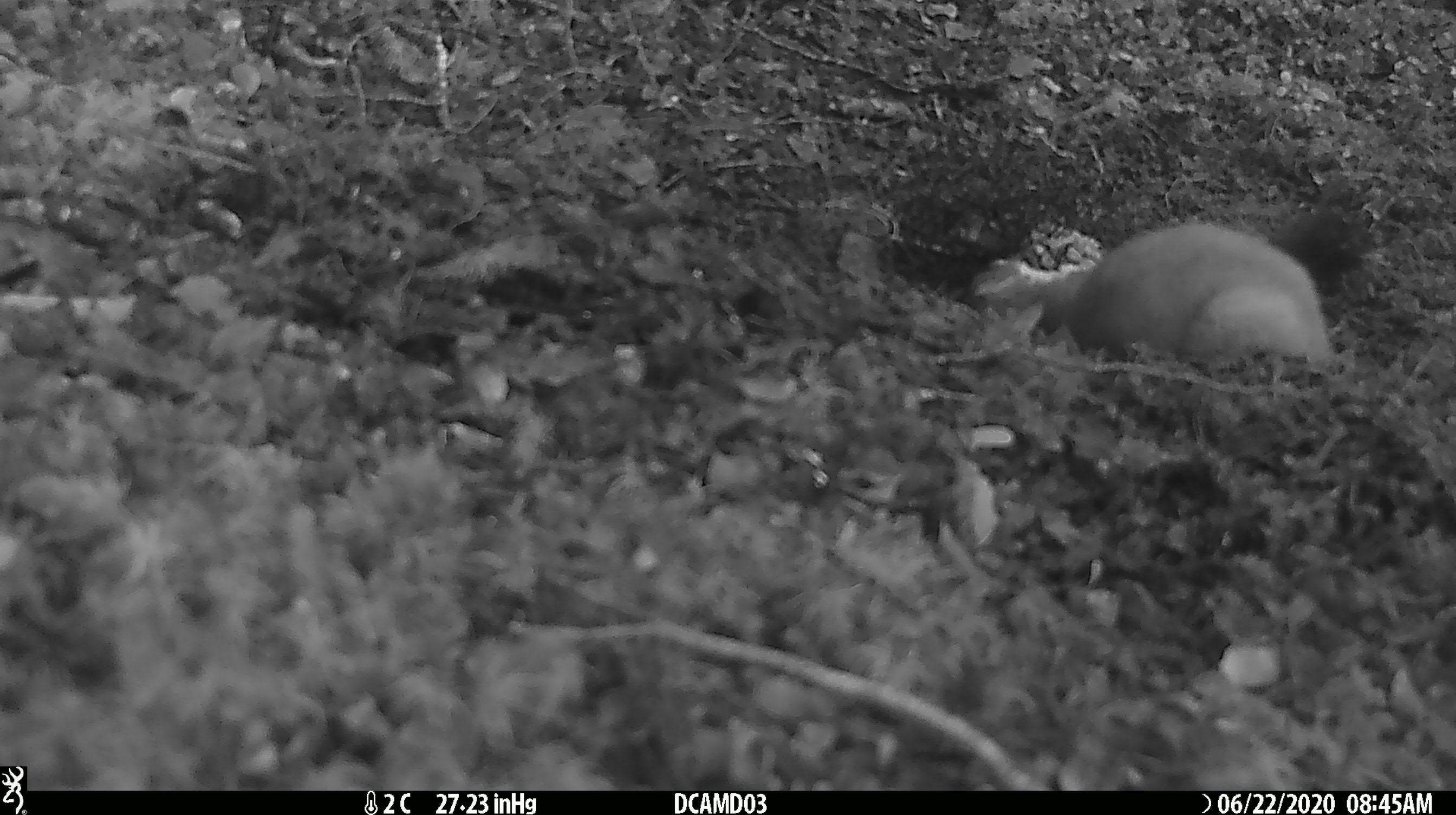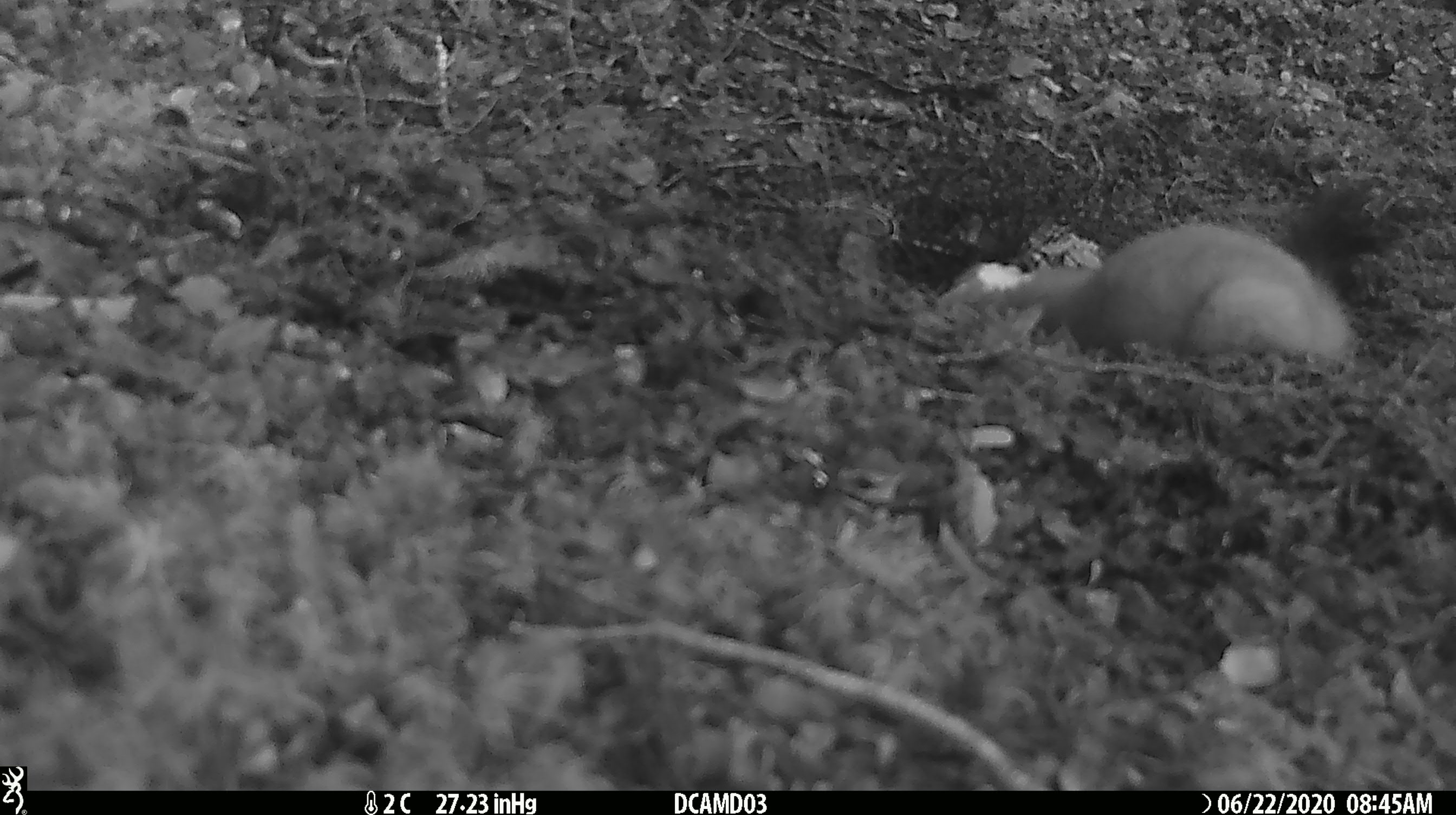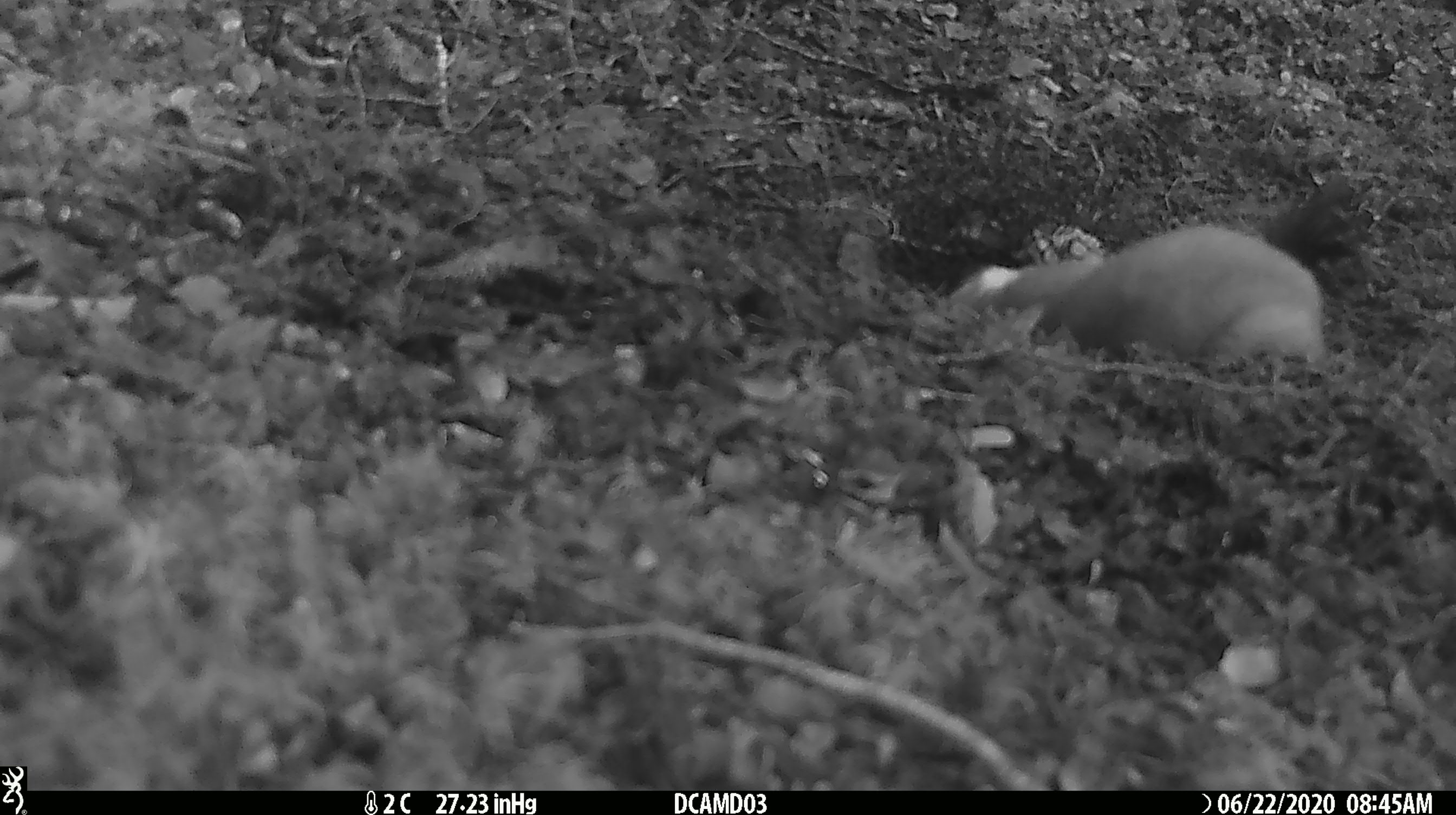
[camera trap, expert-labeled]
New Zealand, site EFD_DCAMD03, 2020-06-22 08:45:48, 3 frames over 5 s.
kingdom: Animalia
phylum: Chordata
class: Mammalia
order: Carnivora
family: Mustelidae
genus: Mustela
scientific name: Mustela erminea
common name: stoat